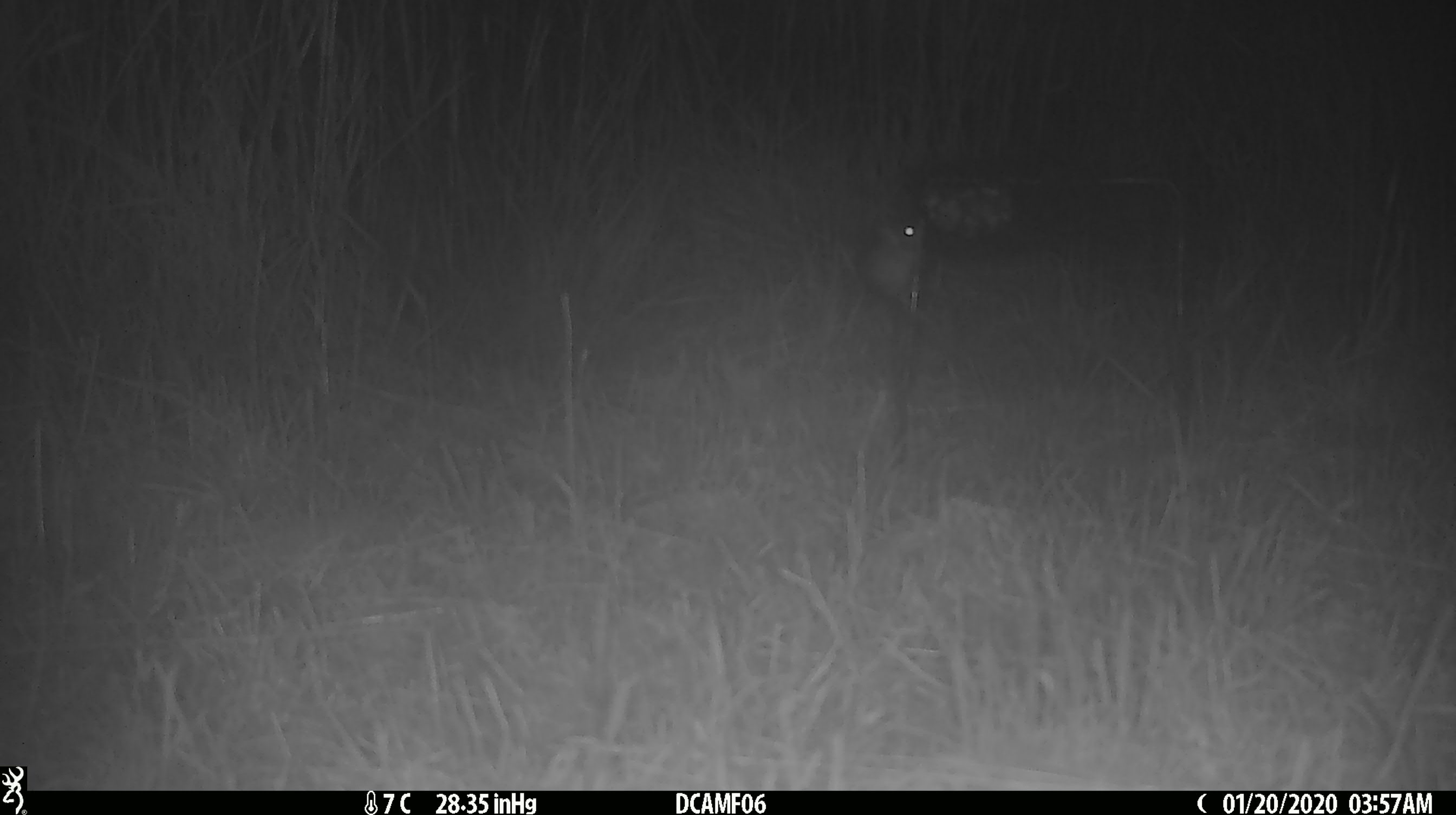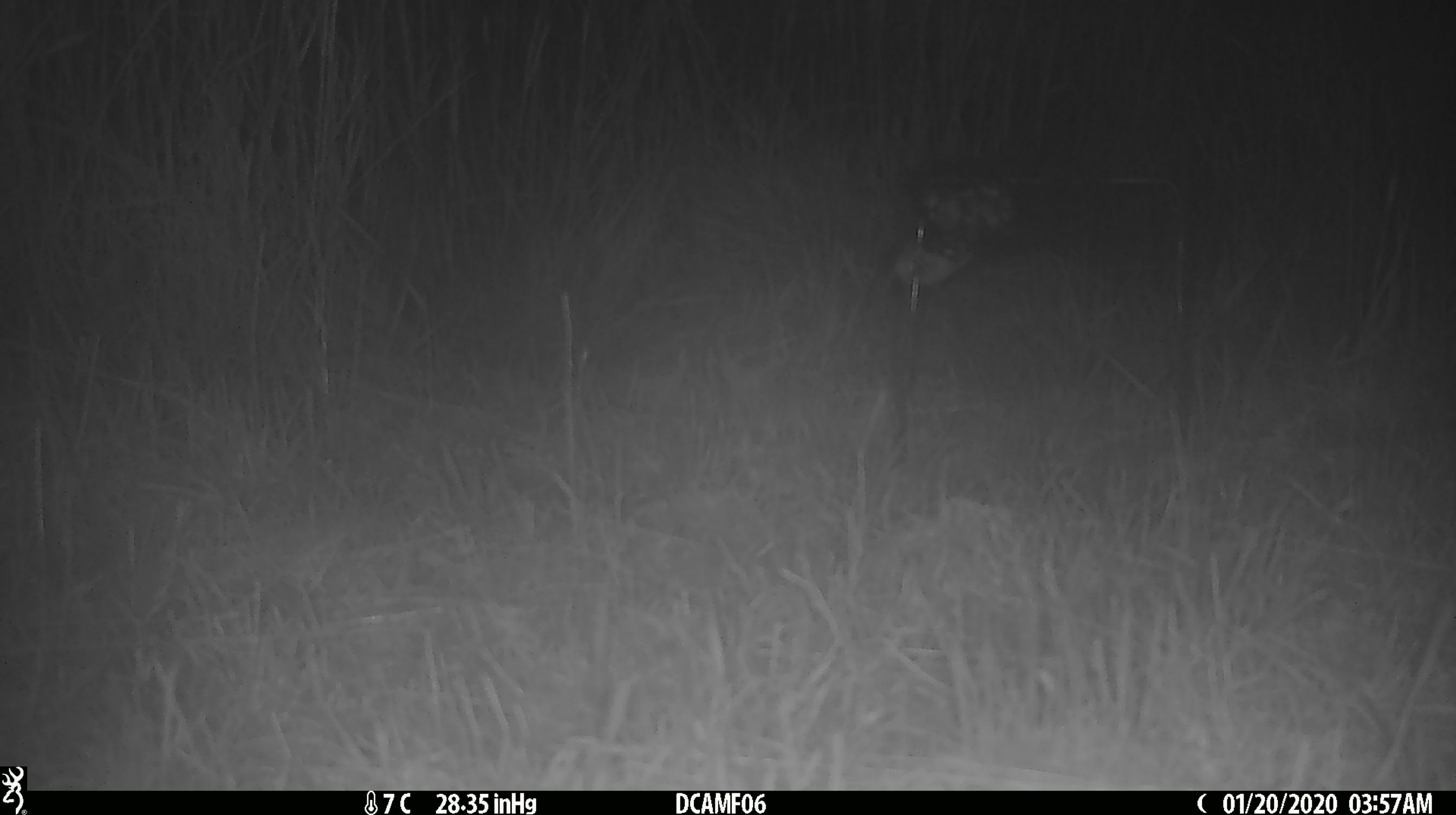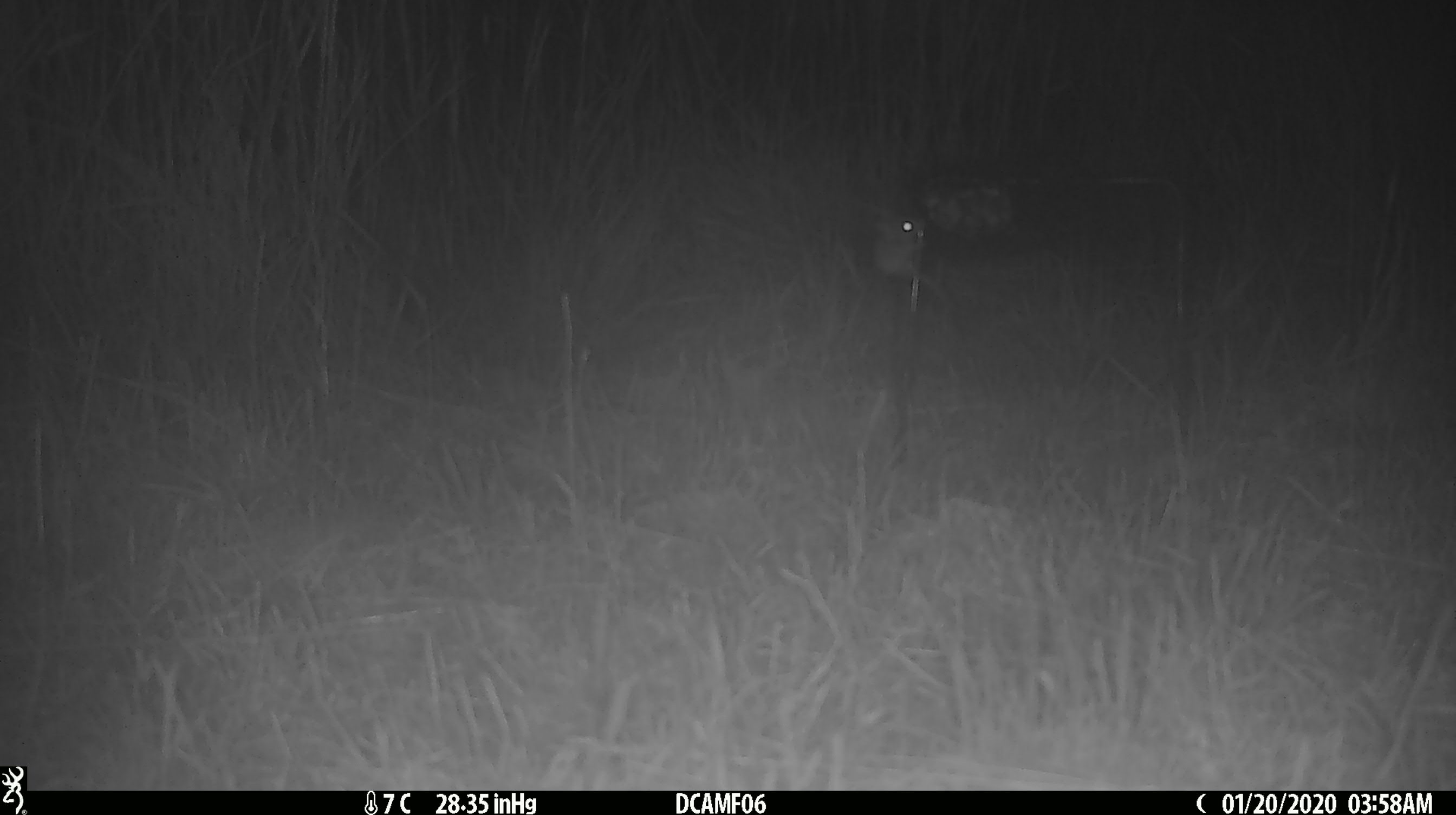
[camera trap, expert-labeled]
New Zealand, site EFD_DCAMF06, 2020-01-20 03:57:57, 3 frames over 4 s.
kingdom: Animalia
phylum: Chordata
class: Mammalia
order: Rodentia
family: Muridae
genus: Mus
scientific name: Mus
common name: mouse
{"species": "mouse (Mus)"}